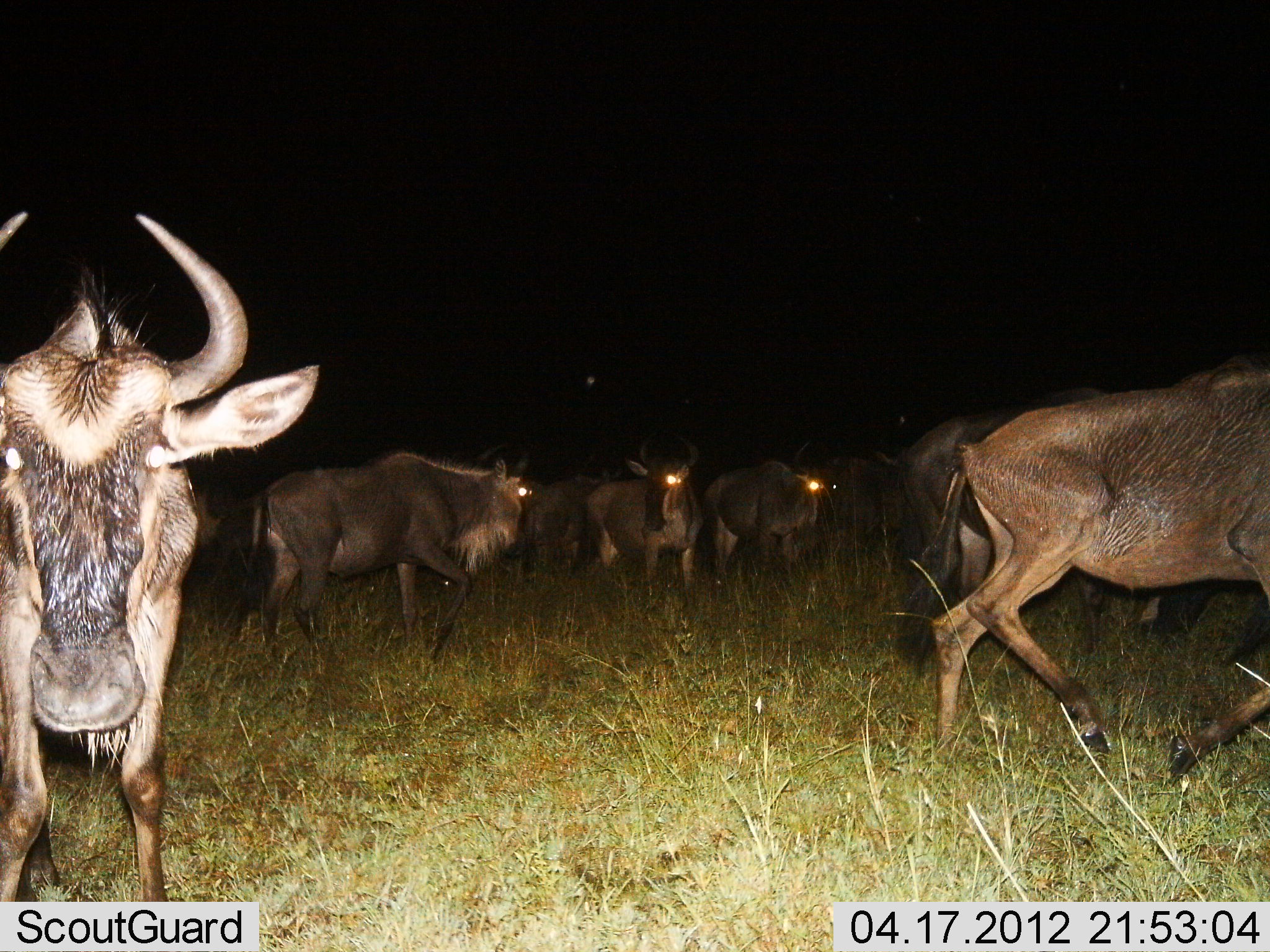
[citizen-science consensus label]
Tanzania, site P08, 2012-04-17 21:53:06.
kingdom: Animalia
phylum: Chordata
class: Mammalia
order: Artiodactyla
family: Bovidae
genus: Connochaetes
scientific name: Connochaetes taurinus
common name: blue wildebeest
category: wildebeest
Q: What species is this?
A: Wildebeest (blue wildebeest) (Connochaetes taurinus).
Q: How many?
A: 8.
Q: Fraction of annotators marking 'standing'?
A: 82%.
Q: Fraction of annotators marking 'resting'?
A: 0%.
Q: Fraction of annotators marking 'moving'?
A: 73%.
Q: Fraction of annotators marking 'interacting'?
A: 0%.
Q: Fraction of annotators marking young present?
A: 0%.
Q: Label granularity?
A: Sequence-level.